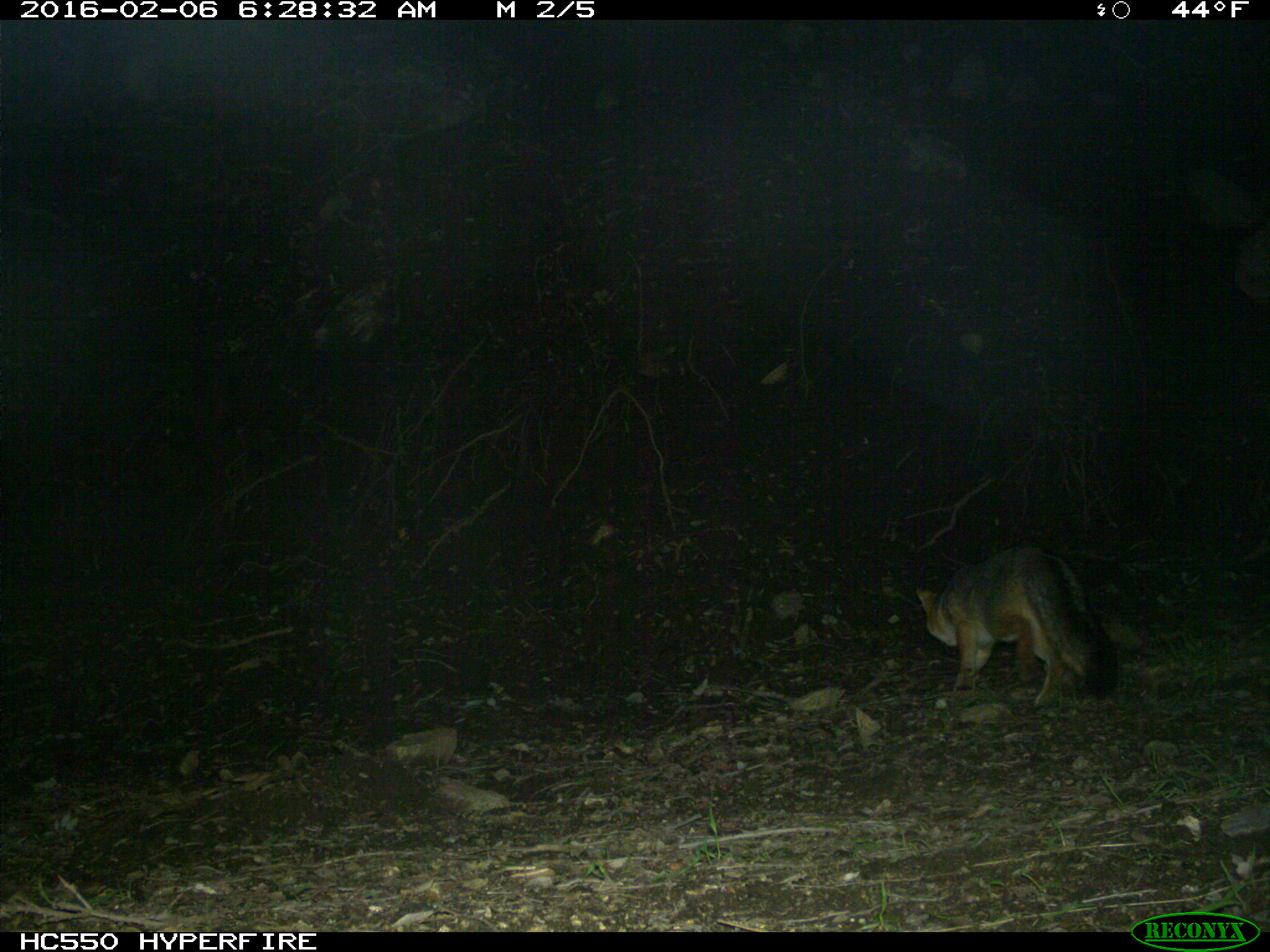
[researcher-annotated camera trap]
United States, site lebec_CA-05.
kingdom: Animalia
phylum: Chordata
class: Mammalia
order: Carnivora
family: Canidae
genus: Urocyon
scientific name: Urocyon cinereoargenteus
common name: gray fox